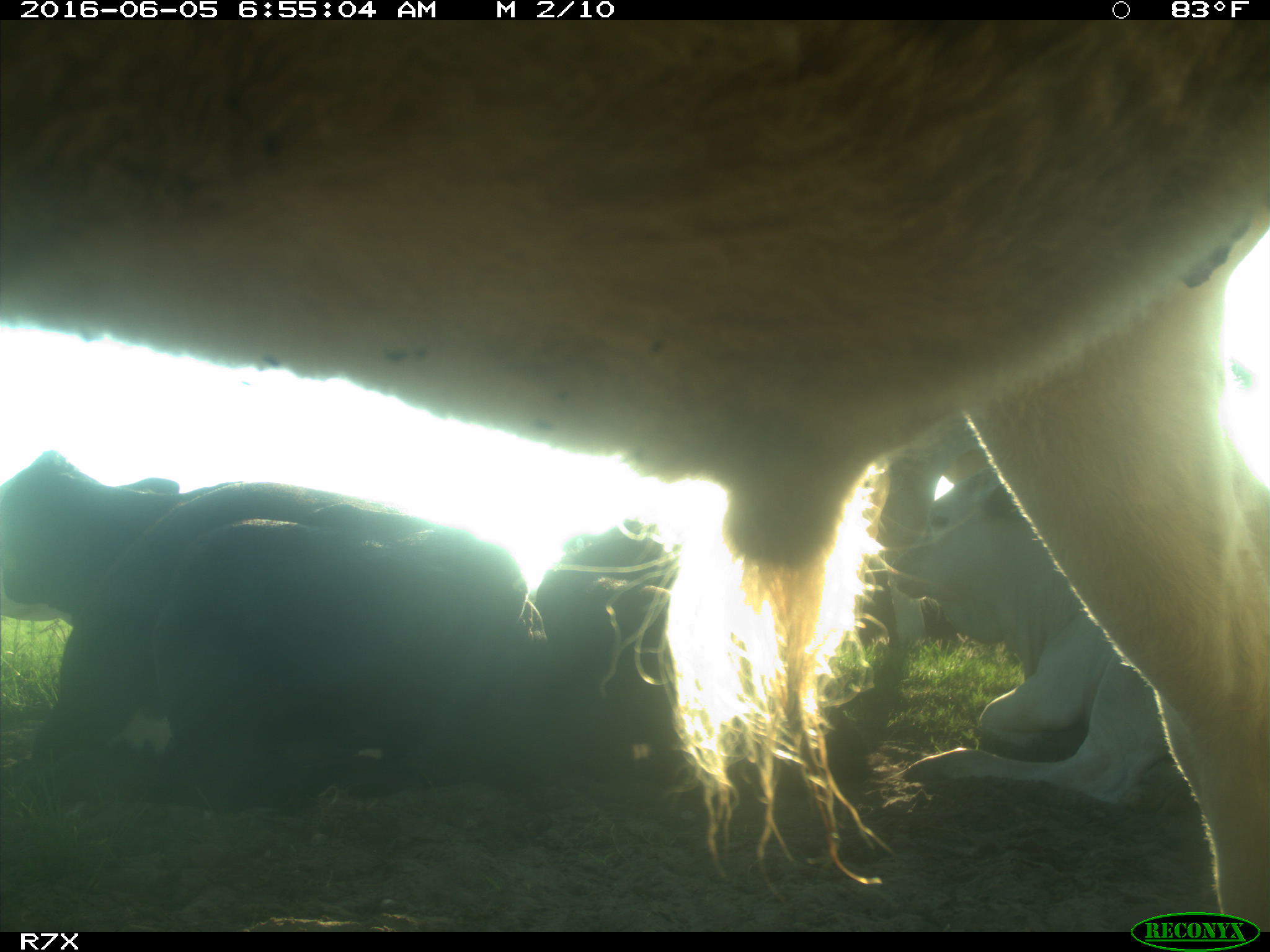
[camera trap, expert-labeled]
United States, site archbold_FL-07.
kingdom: Animalia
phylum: Chordata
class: Mammalia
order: Artiodactyla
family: Bovidae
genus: Bos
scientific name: Bos taurus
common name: domestic cow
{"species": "Bos taurus (domestic cow)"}